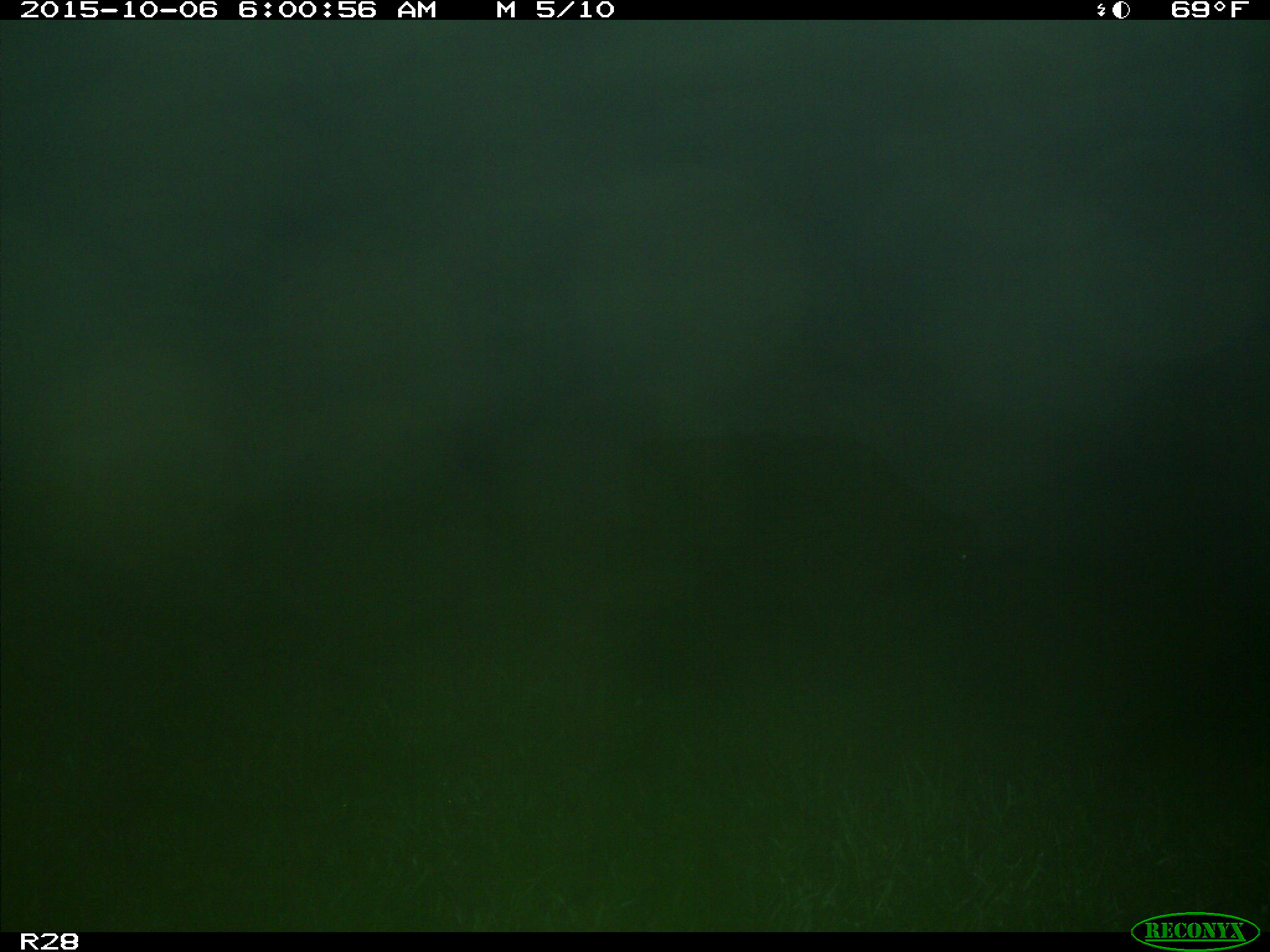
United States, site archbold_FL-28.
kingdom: Animalia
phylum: Chordata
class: Mammalia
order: Artiodactyla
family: Bovidae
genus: Bos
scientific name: Bos taurus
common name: domestic cow